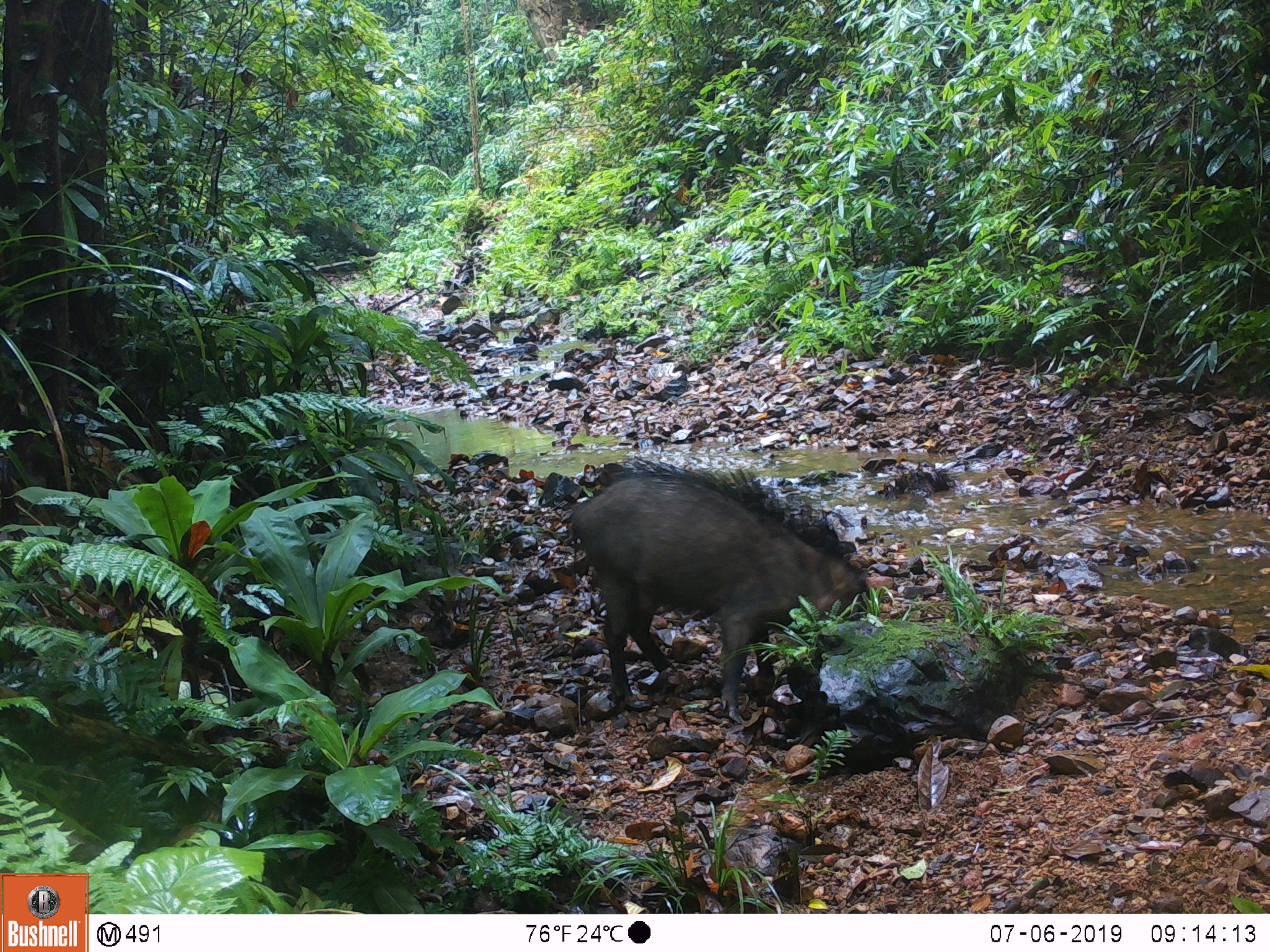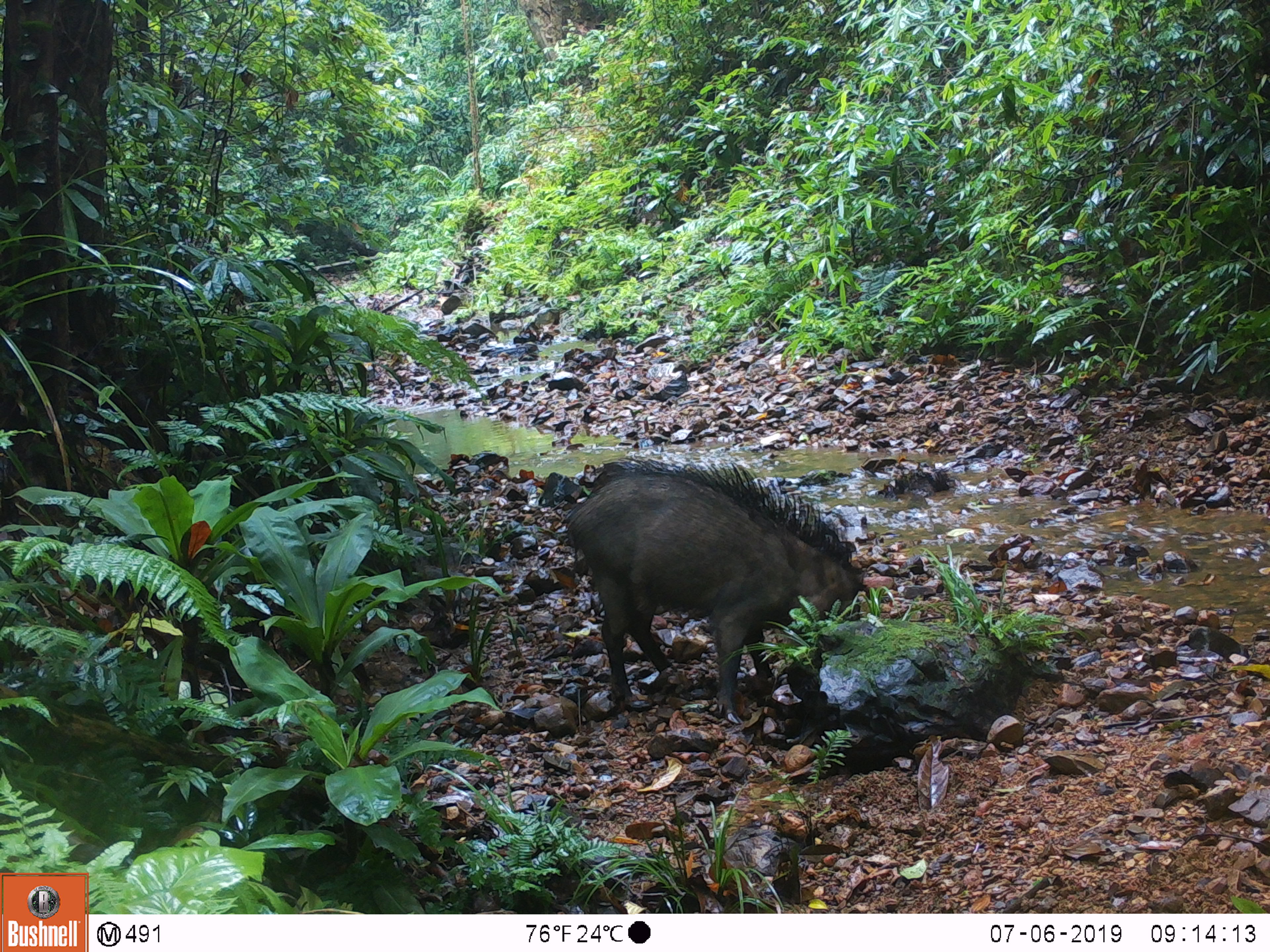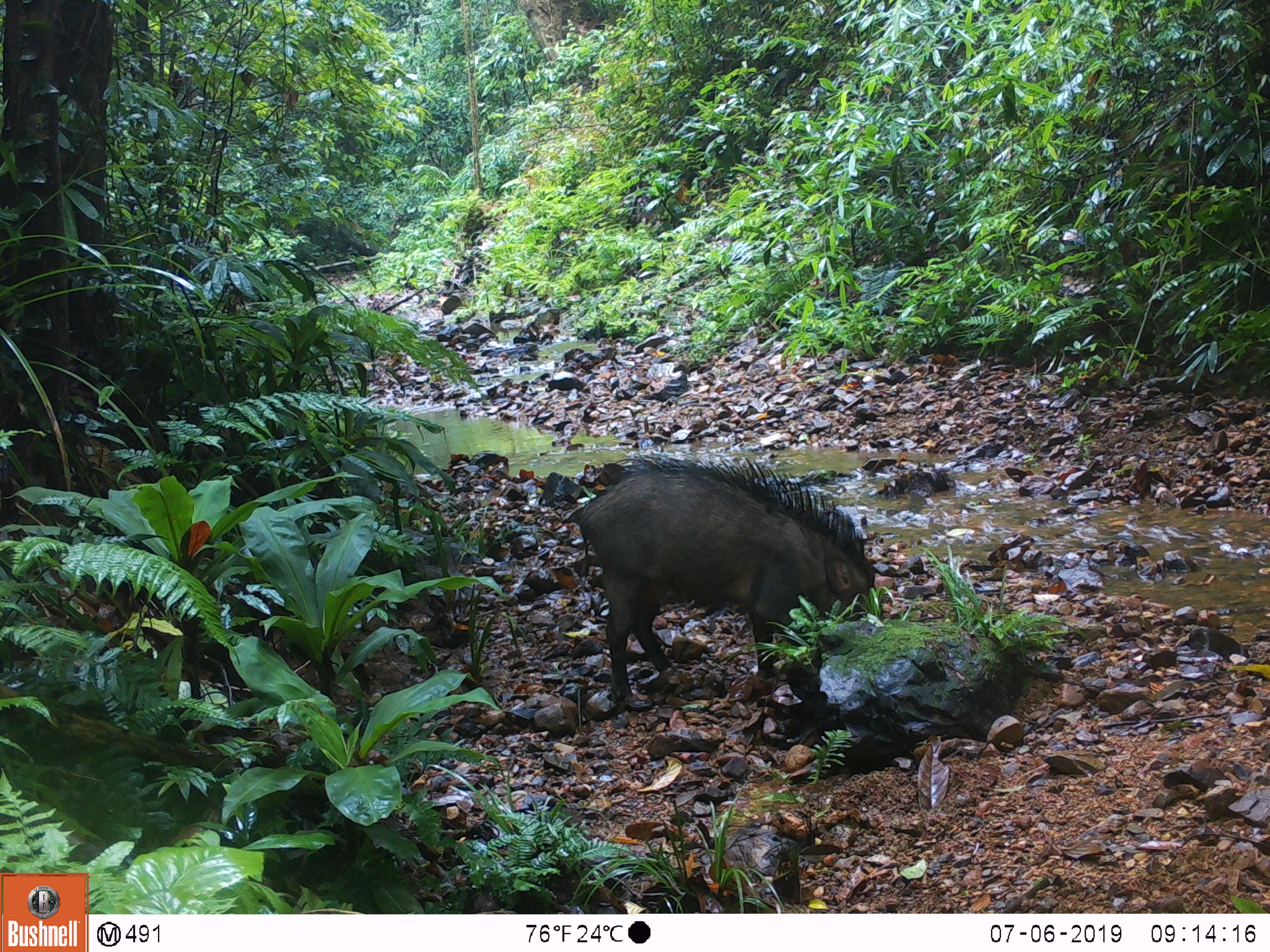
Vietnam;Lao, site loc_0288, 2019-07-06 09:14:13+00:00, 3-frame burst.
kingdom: Animalia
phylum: Chordata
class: Mammalia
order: Artiodactyla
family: Suidae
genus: Sus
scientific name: Sus scrofa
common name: eurasian wild pig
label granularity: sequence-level